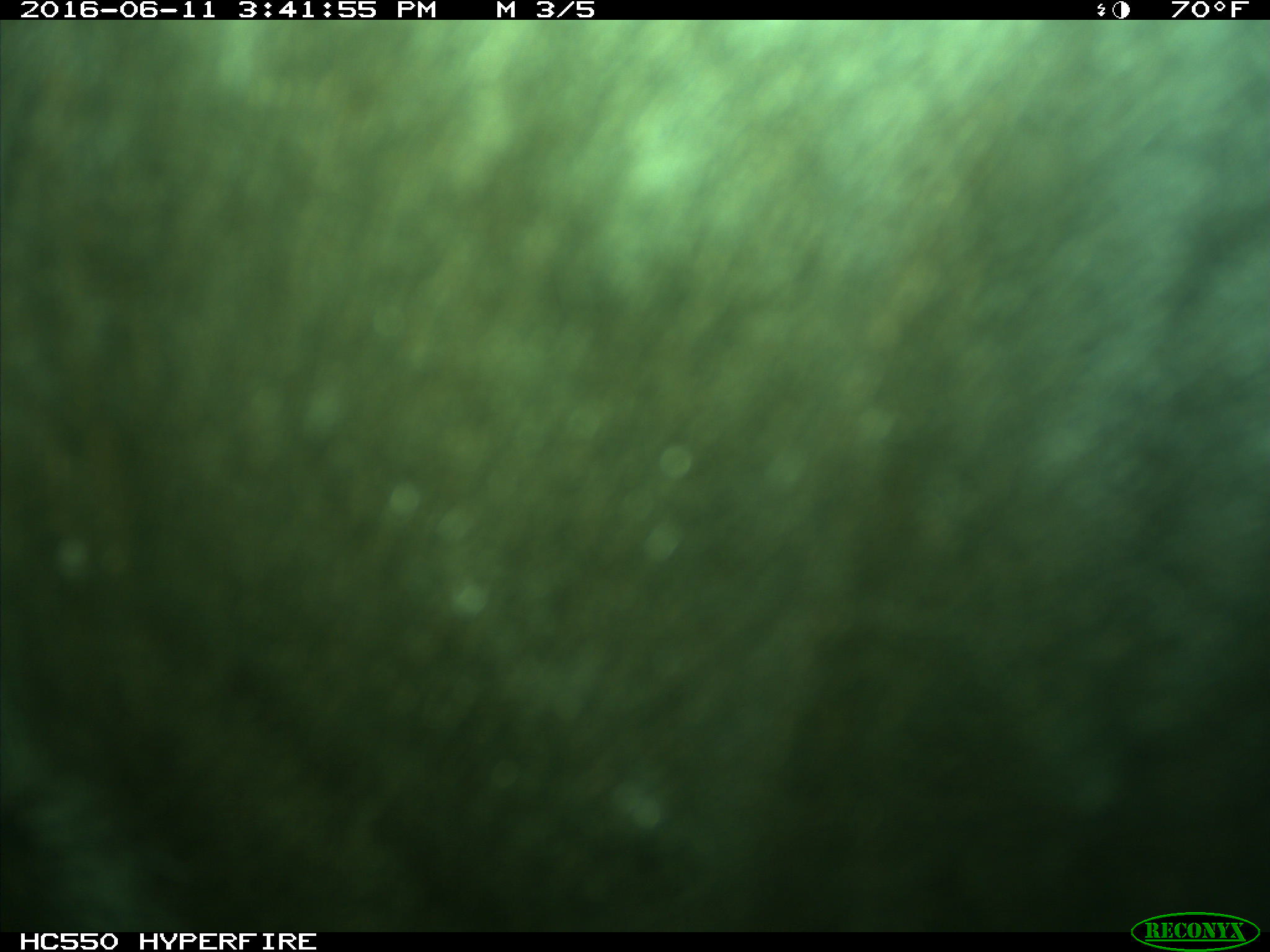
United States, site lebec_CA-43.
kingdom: Animalia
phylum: Chordata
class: Mammalia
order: Artiodactyla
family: Bovidae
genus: Bos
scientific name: Bos taurus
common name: domestic cow